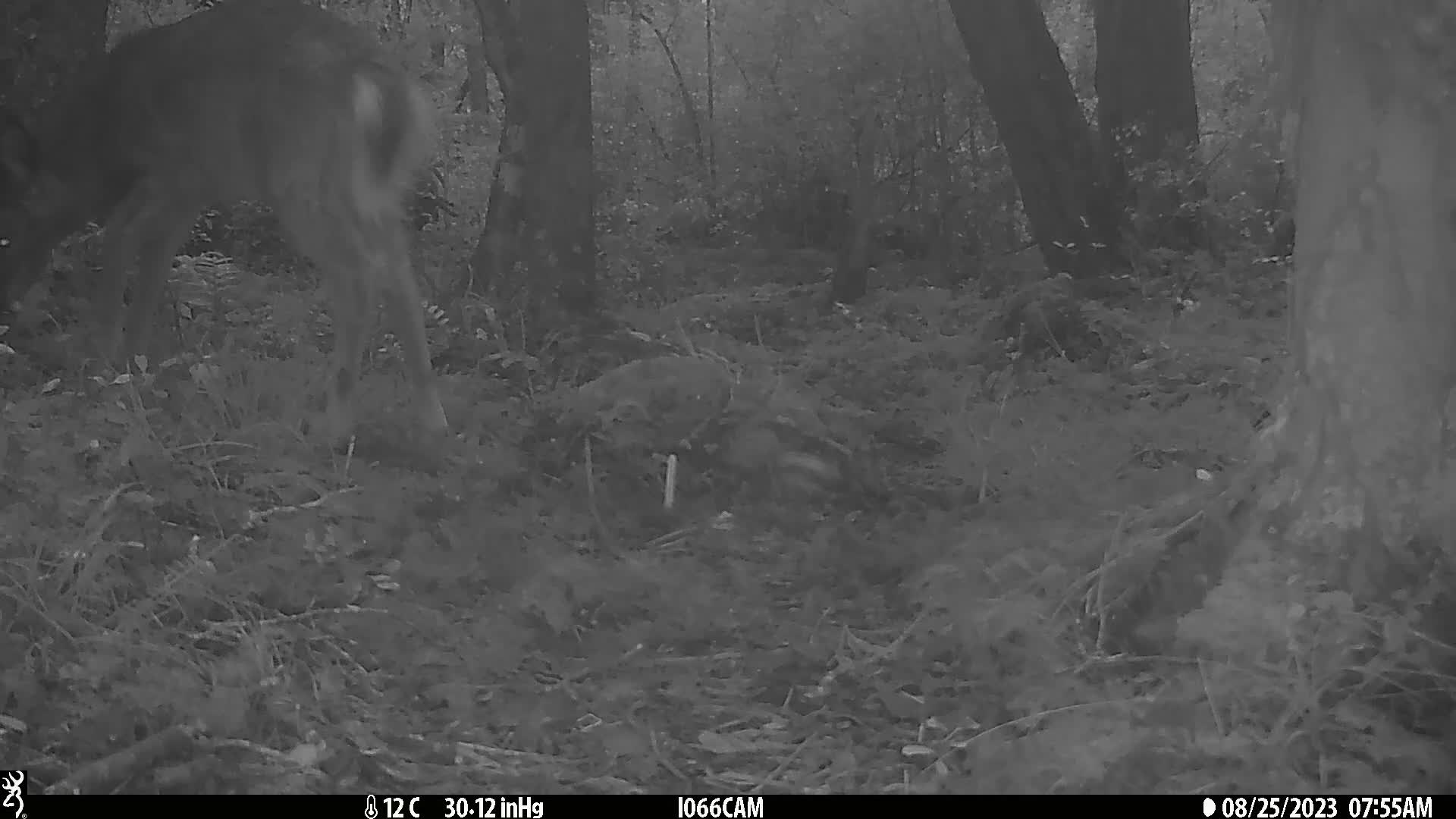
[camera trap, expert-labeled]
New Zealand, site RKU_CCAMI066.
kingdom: Animalia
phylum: Chordata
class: Mammalia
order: Artiodactyla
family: Cervidae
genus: Odocoileus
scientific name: Odocoileus virginianus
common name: white-tailed deer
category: white tailed deer